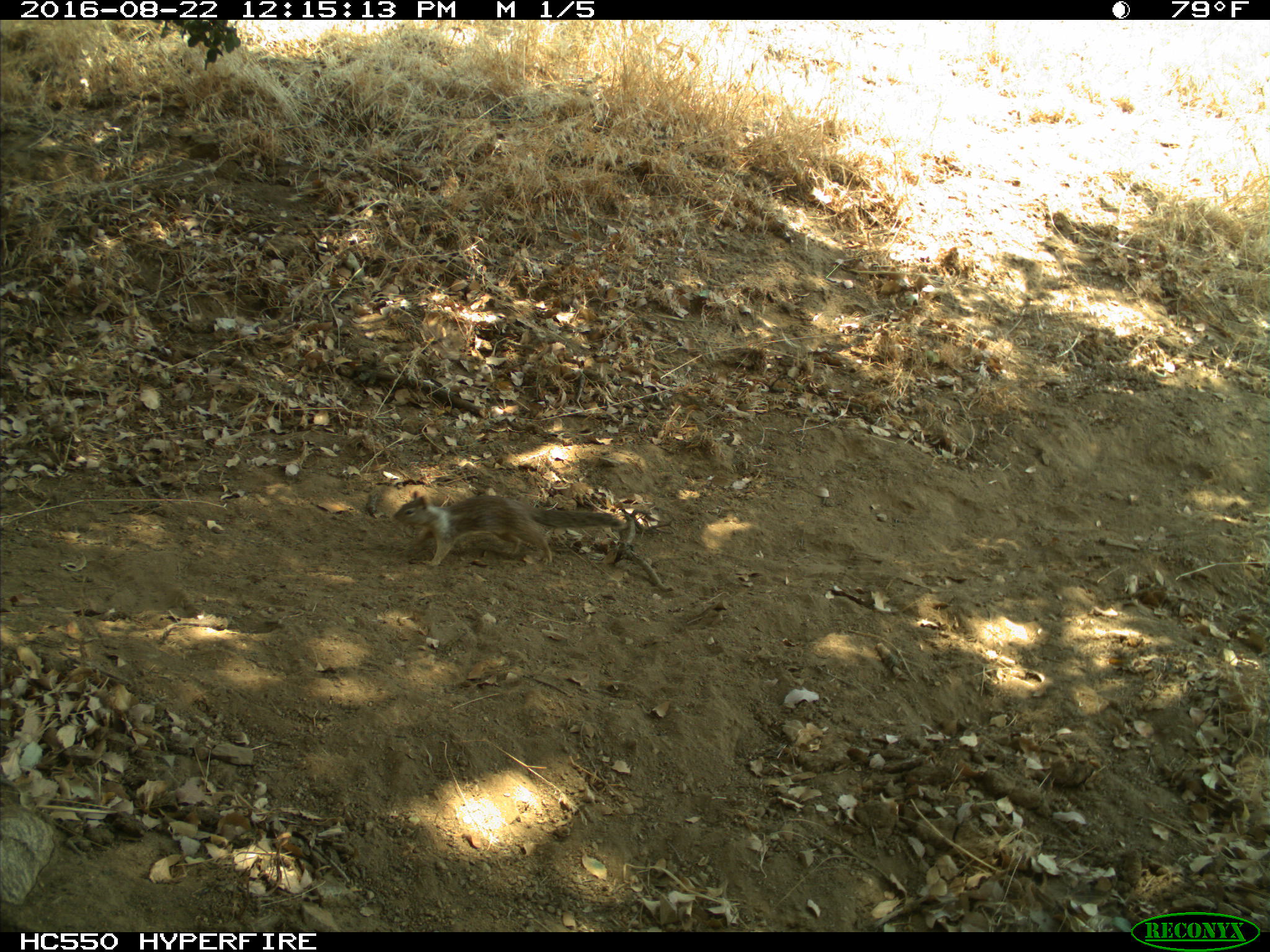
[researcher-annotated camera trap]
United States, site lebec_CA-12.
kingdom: Animalia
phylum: Chordata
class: Mammalia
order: Rodentia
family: Sciuridae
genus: Otospermophilus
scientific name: Otospermophilus beecheyi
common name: california ground squirrel